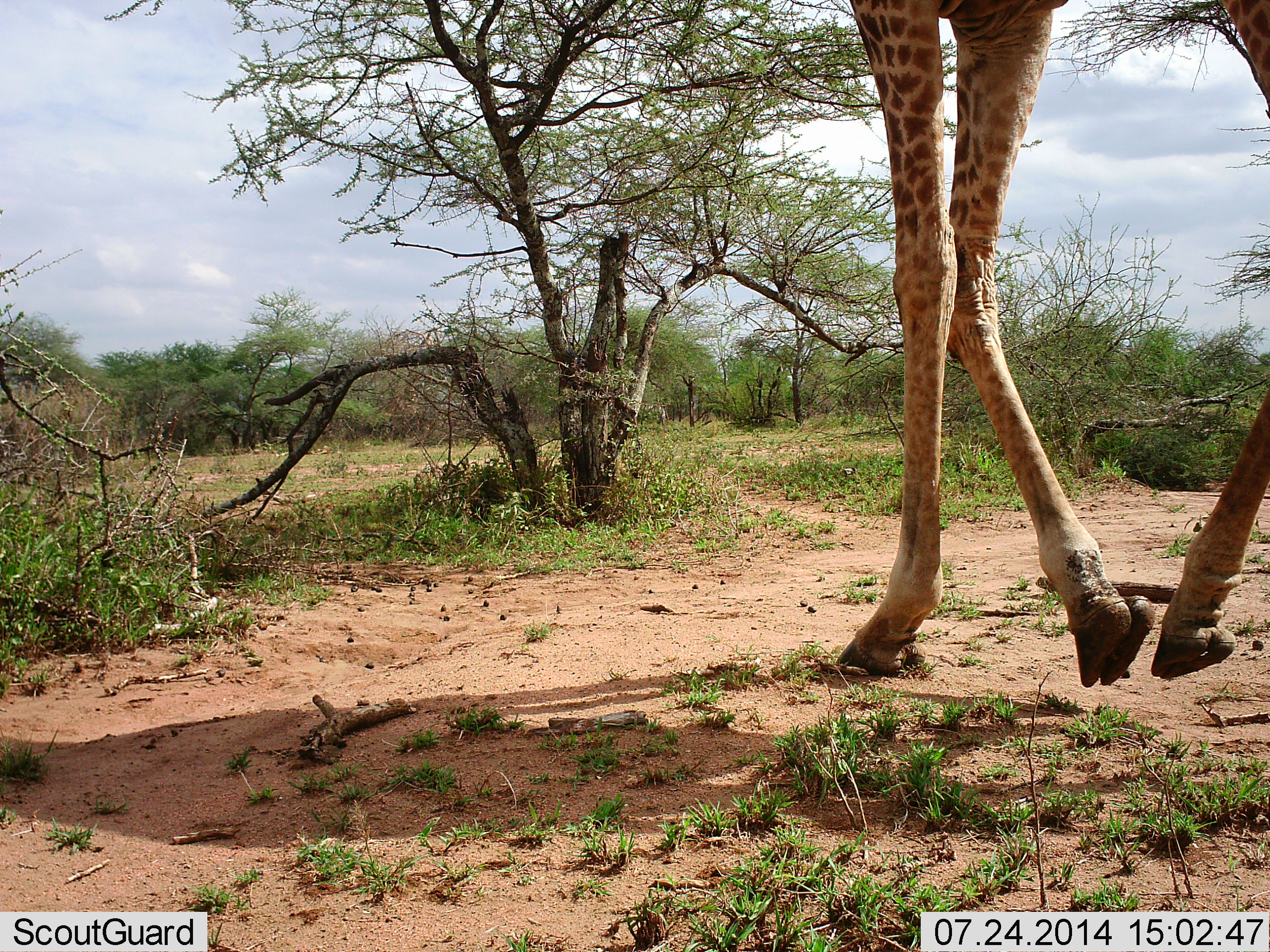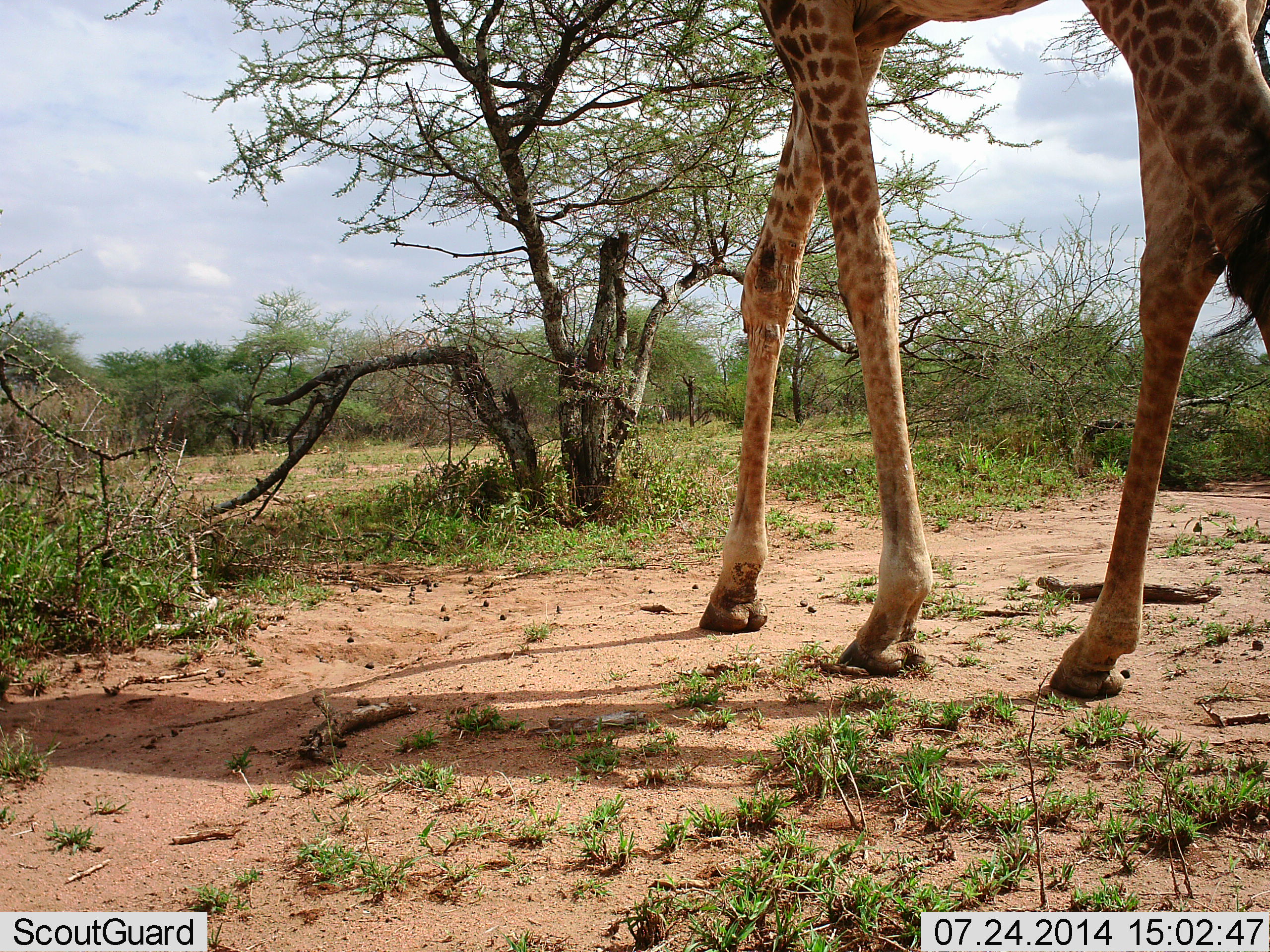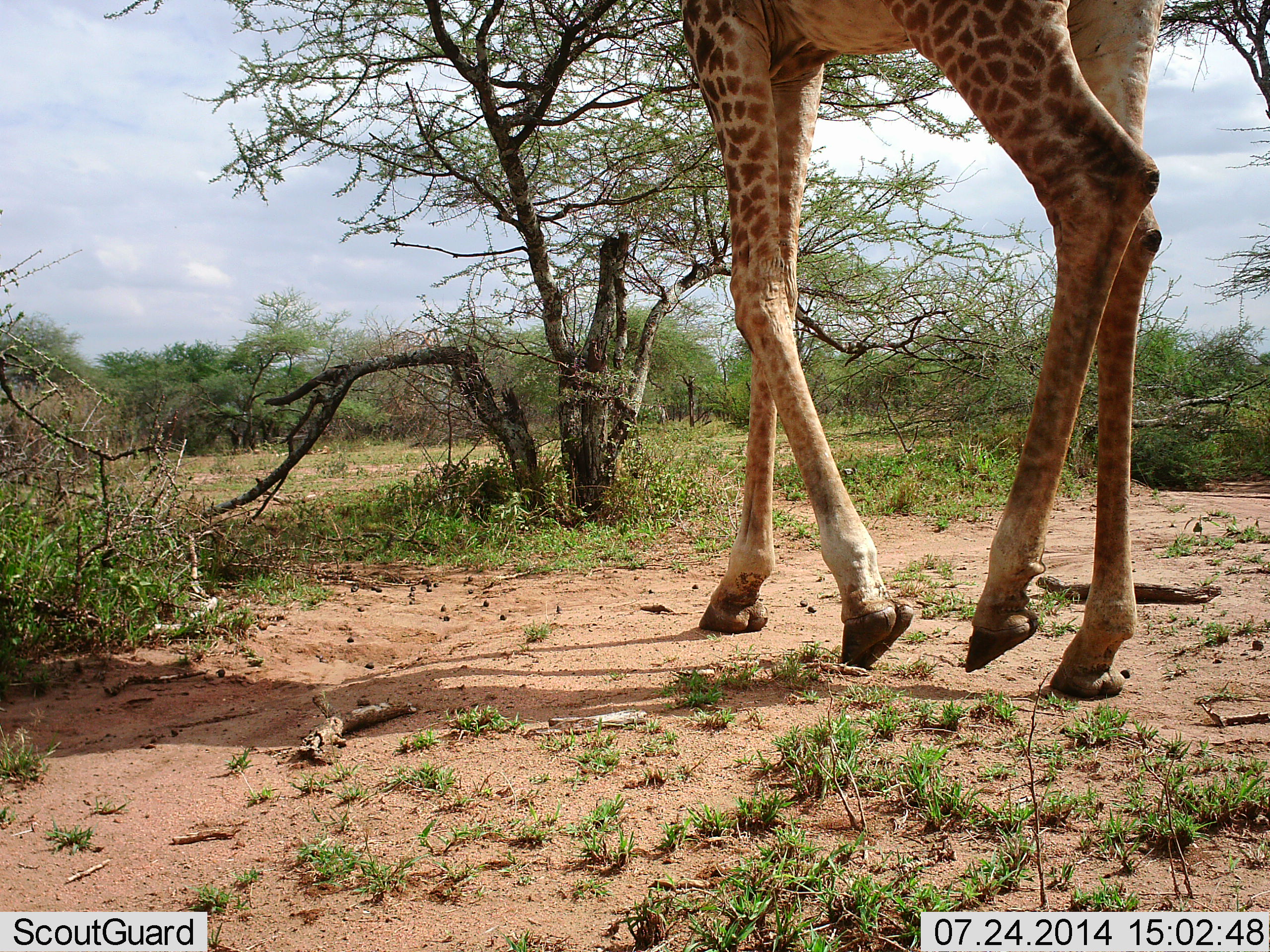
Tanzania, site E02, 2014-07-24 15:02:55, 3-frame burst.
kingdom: Animalia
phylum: Chordata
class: Mammalia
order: Artiodactyla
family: Giraffidae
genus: Giraffa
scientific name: Giraffa camelopardalis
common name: giraffe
Giraffe (Giraffa camelopardalis), count 1. Behavior (volunteer vote fractions): standing 10%, resting 0%, moving 90%, interacting 0%. Young present (vote fraction): 0%. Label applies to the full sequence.